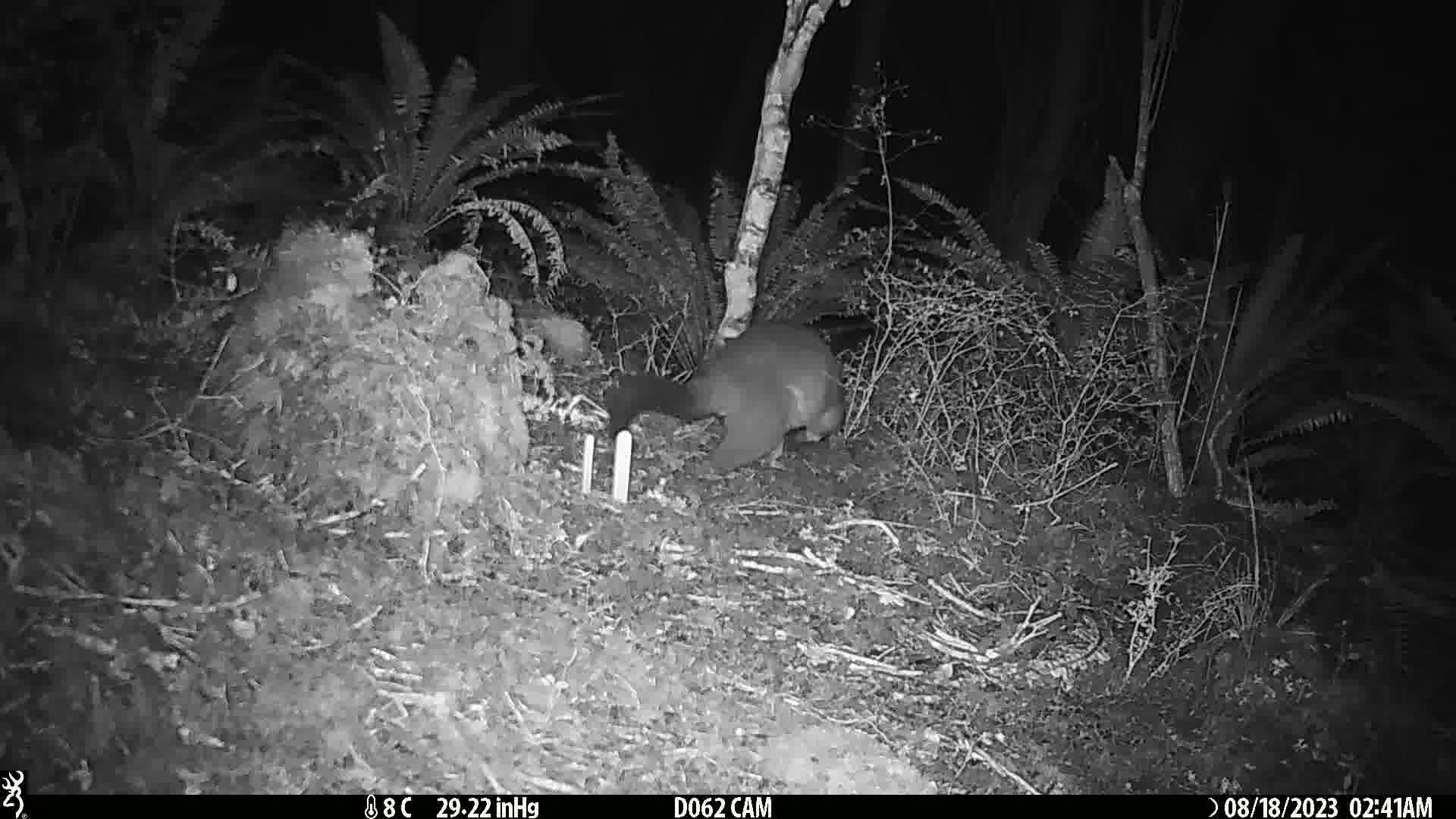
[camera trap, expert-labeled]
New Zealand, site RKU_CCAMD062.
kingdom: Animalia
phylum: Chordata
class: Mammalia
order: Diprotodontia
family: Phalangeridae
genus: Trichosurus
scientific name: Trichosurus vulpecula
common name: common brushtail possum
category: possum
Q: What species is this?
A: Possum (common brushtail possum) (Trichosurus vulpecula).